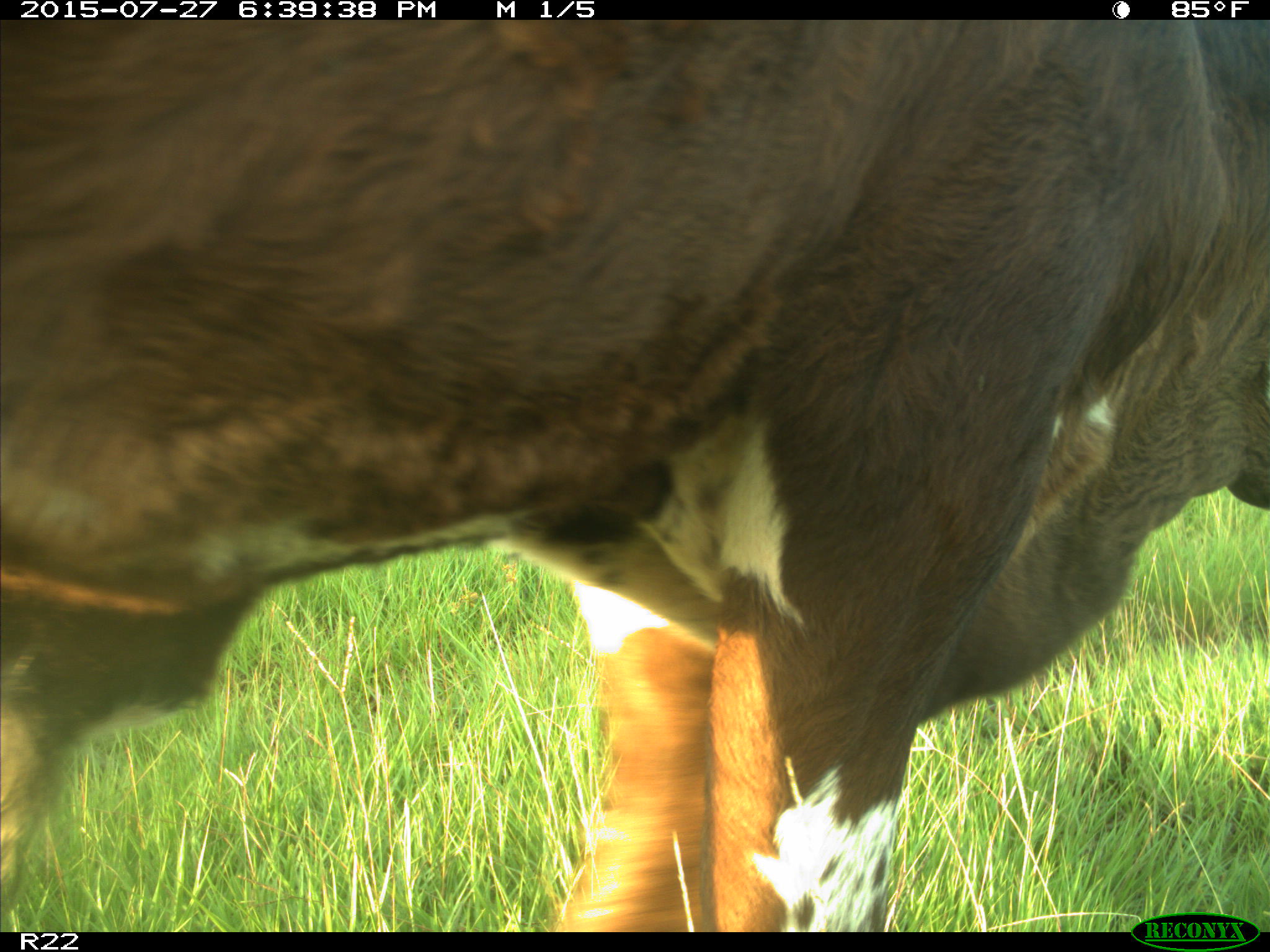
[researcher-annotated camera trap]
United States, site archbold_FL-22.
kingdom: Animalia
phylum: Chordata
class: Mammalia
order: Artiodactyla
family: Bovidae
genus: Bos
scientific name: Bos taurus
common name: domestic cow